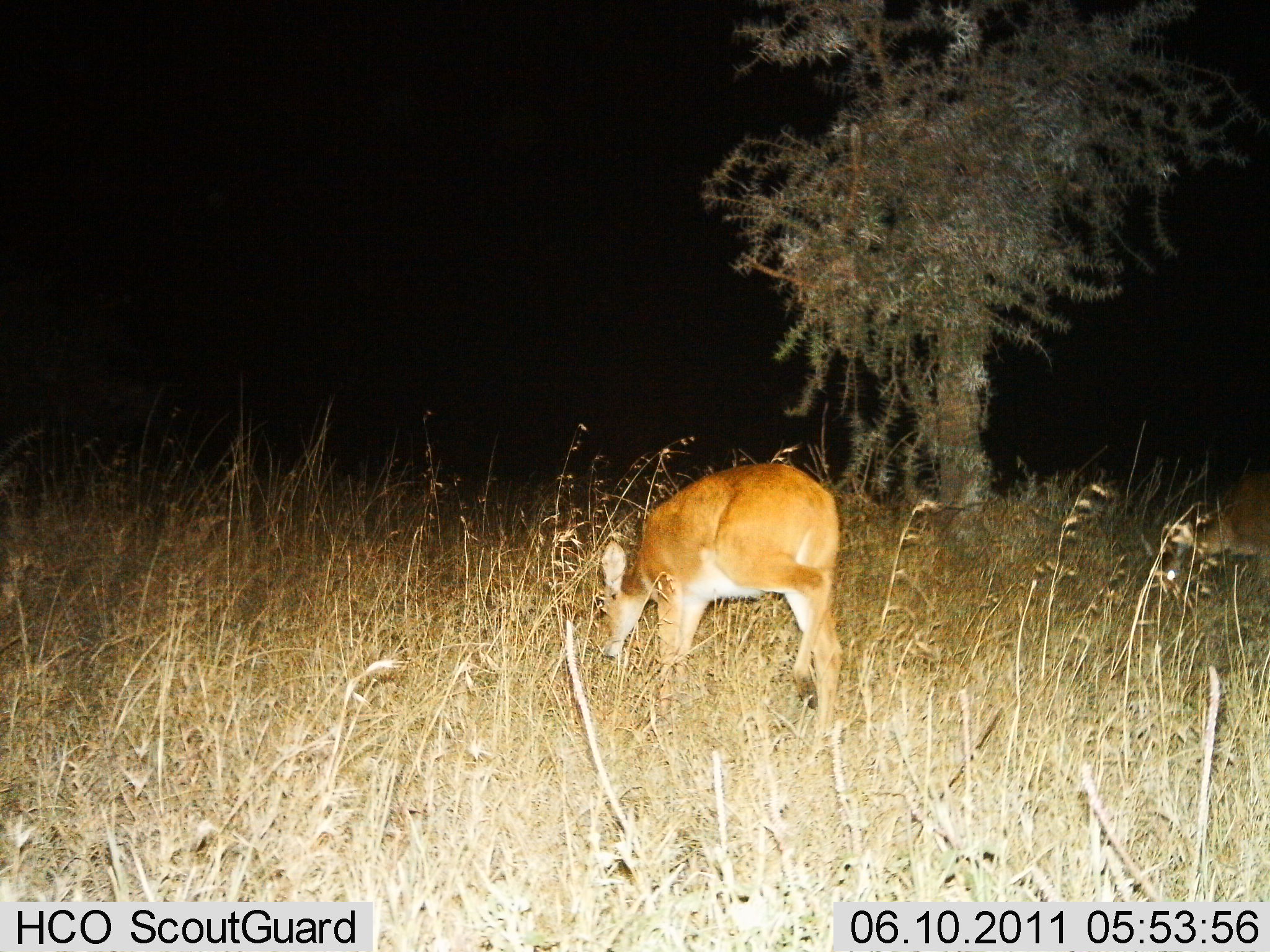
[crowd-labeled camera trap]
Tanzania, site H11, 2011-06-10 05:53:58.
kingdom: Animalia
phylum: Chordata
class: Mammalia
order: Artiodactyla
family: Bovidae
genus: Redunca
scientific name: Redunca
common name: reedbuck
Reedbuck (Redunca), count 1. Behavior (volunteer vote fractions): standing 40%, resting 0%, moving 10%, interacting 0%. Young present (vote fraction): 0%. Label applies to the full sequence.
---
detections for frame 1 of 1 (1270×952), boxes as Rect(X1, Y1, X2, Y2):
animal: Rect(595, 462, 841, 744); Rect(1152, 472, 1269, 602)